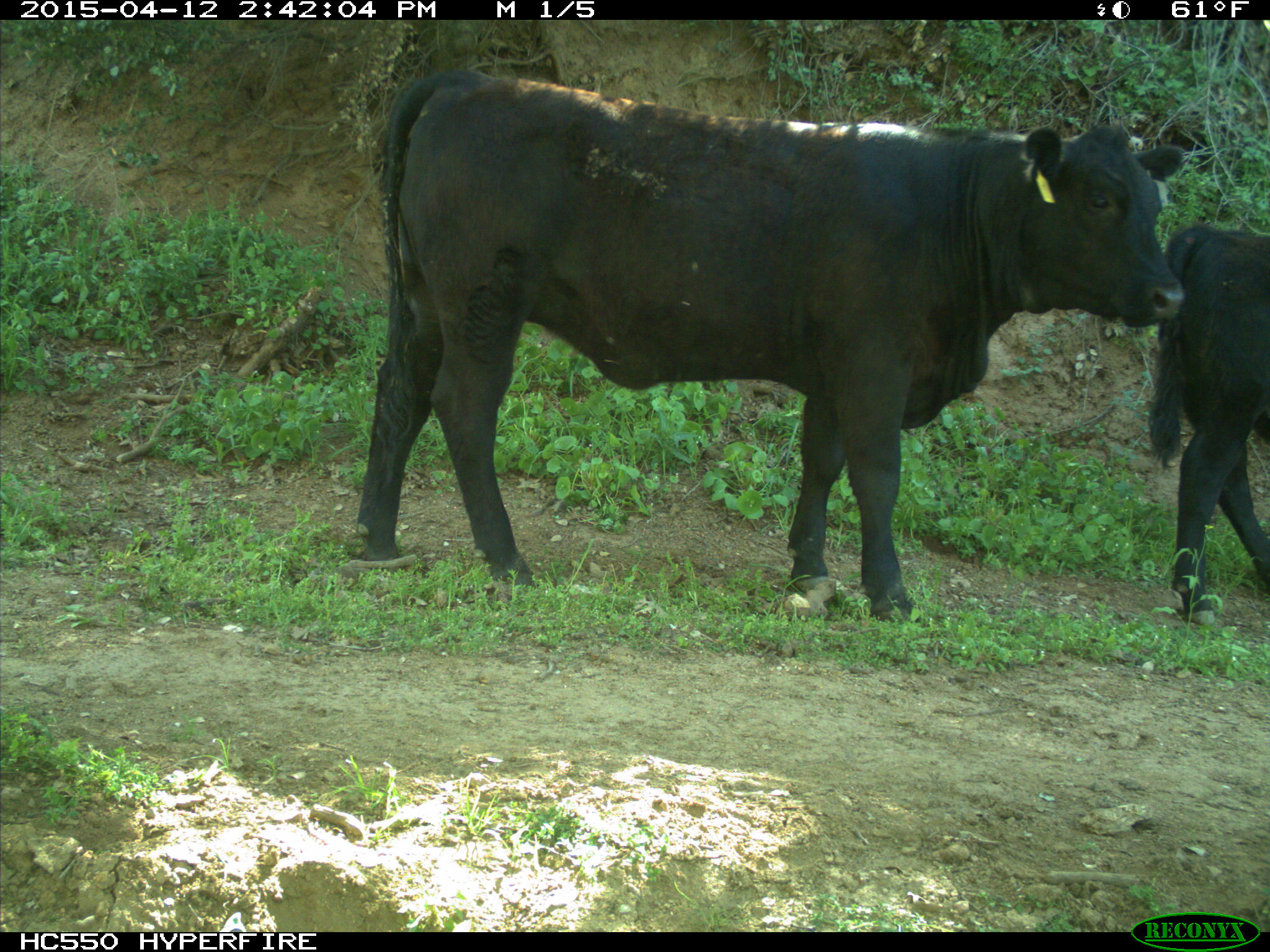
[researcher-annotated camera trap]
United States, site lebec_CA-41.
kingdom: Animalia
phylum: Chordata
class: Mammalia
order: Artiodactyla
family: Bovidae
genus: Bos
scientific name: Bos taurus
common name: domestic cow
Bos taurus (domestic cow).